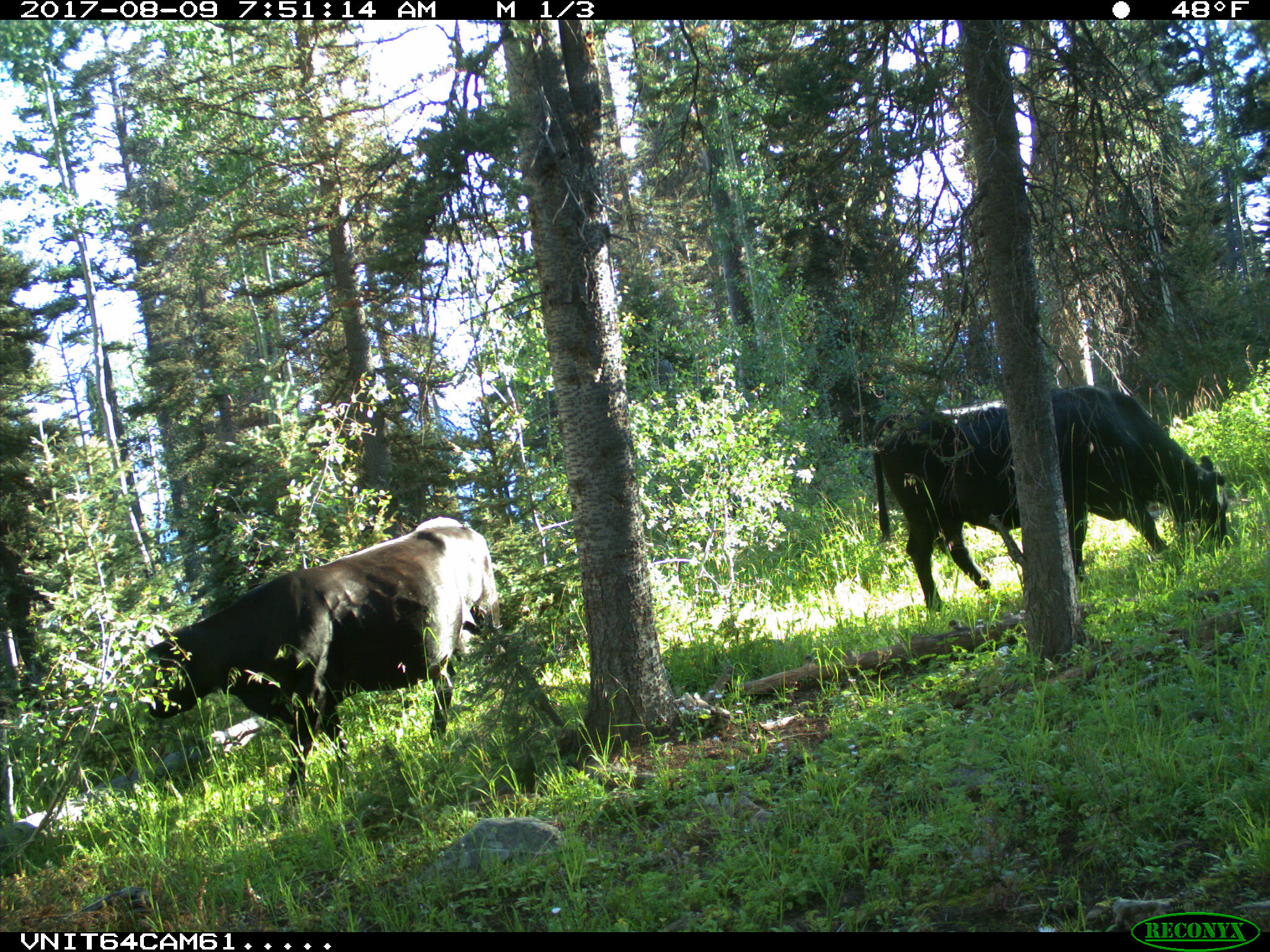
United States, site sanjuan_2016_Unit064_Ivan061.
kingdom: Animalia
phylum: Chordata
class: Mammalia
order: Artiodactyla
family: Bovidae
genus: Bos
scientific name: Bos taurus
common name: domestic cow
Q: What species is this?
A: Bos taurus (domestic cow).